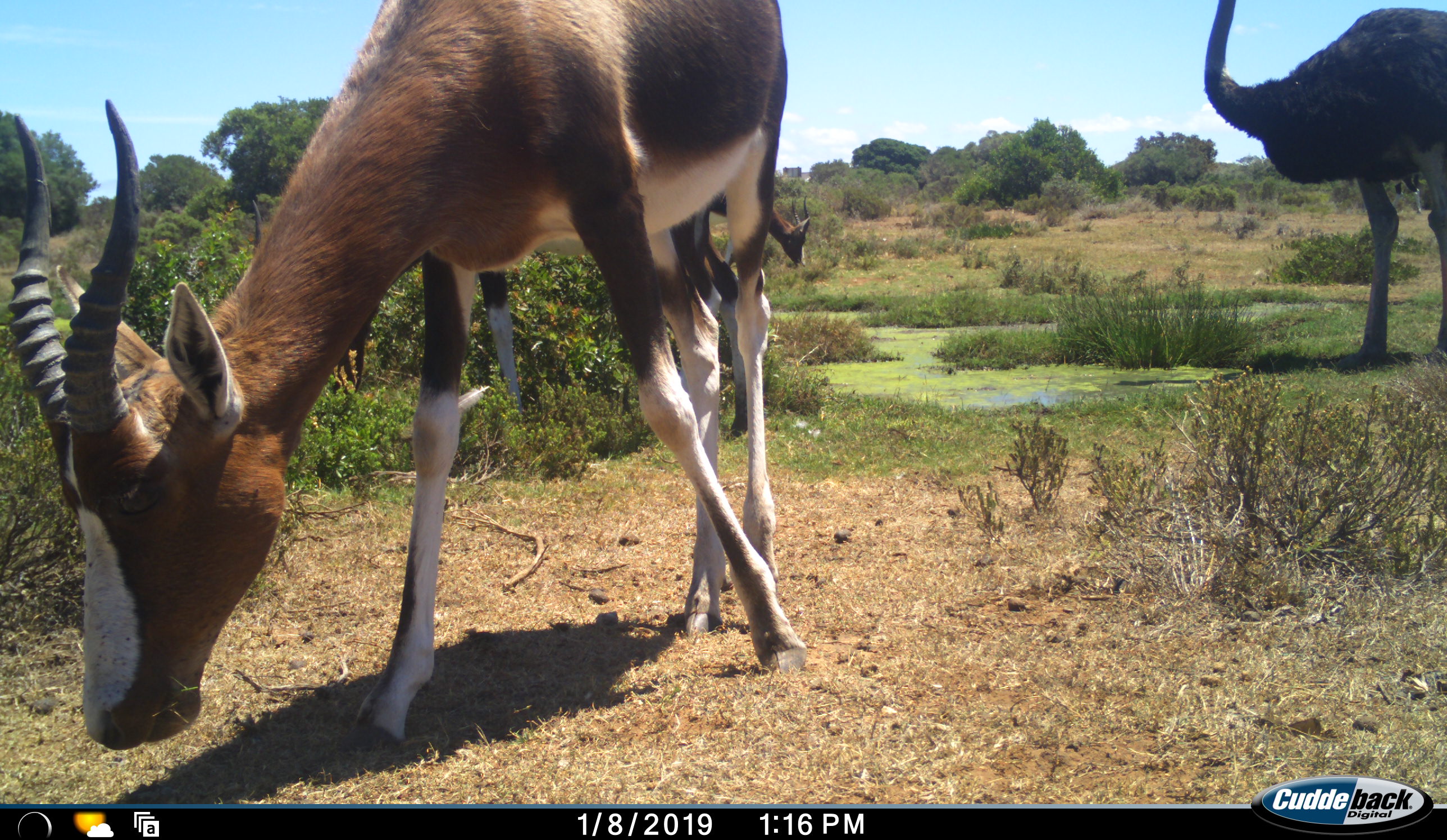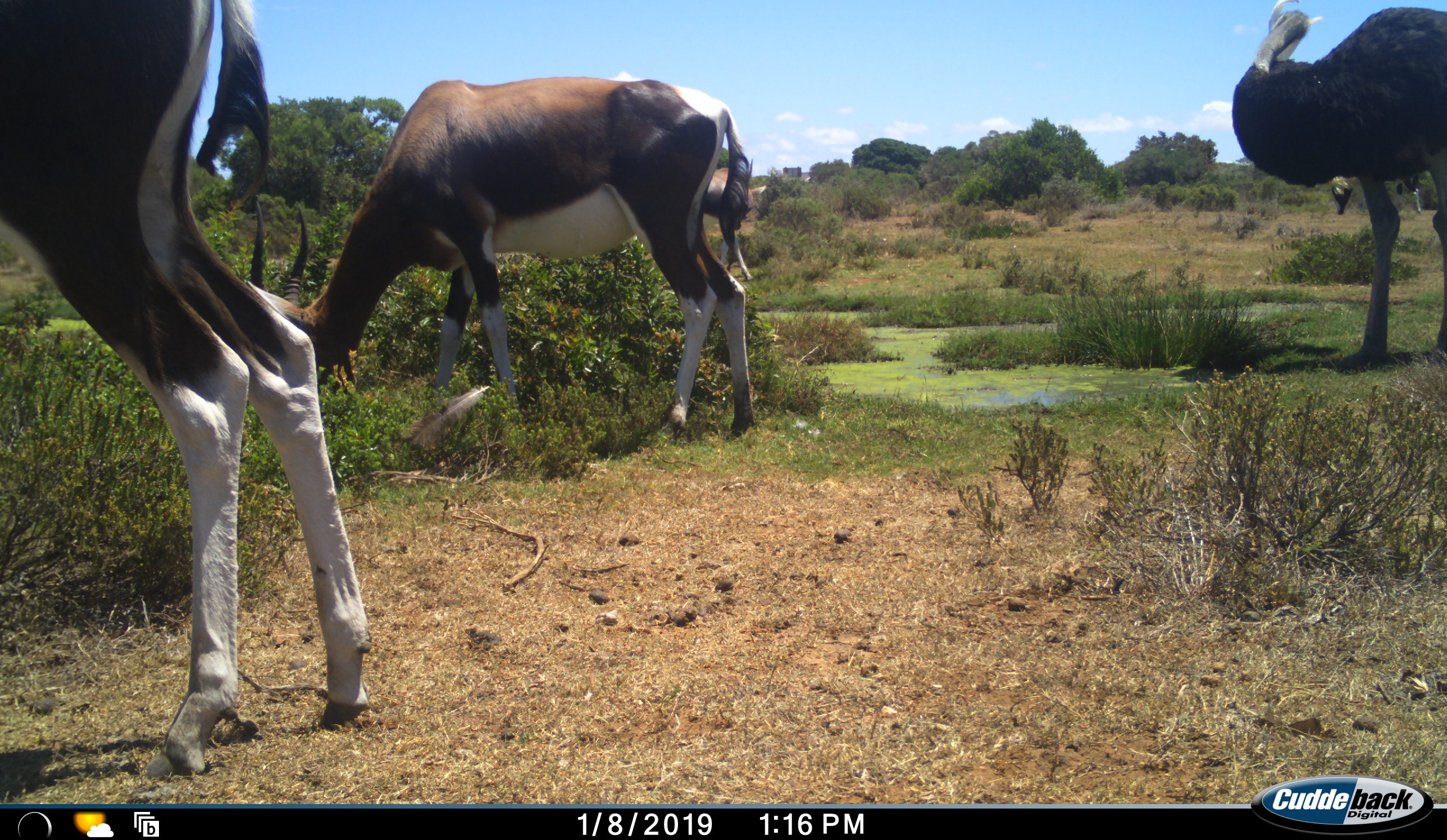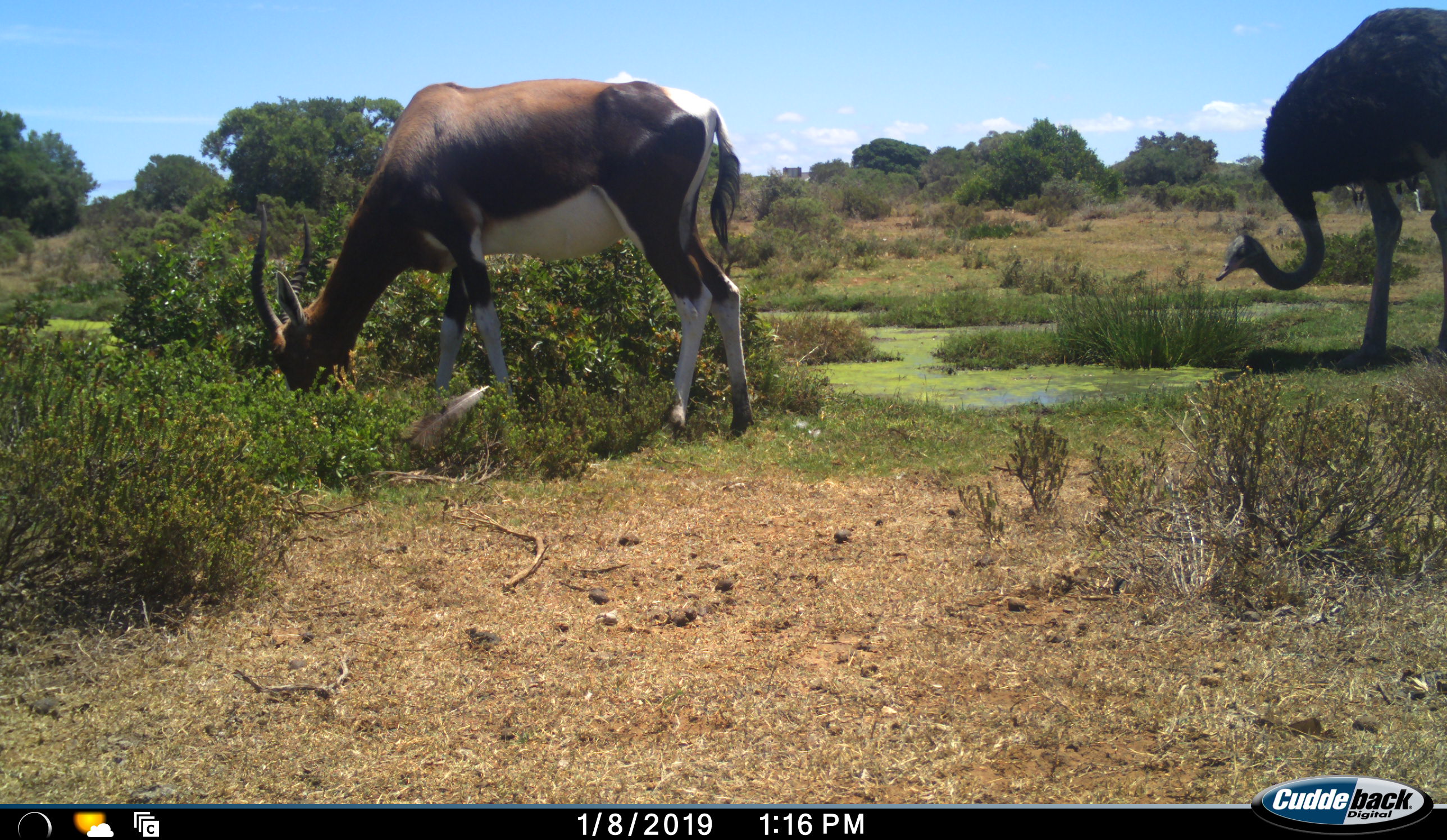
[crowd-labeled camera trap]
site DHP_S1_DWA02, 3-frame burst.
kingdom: Animalia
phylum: Chordata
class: Mammalia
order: Artiodactyla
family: Bovidae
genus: Damaliscus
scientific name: Damaliscus pygargus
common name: bontebok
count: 3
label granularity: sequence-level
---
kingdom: Animalia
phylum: Chordata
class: Aves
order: Struthioniformes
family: Struthionidae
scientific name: Struthionidae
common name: ostrich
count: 1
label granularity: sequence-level